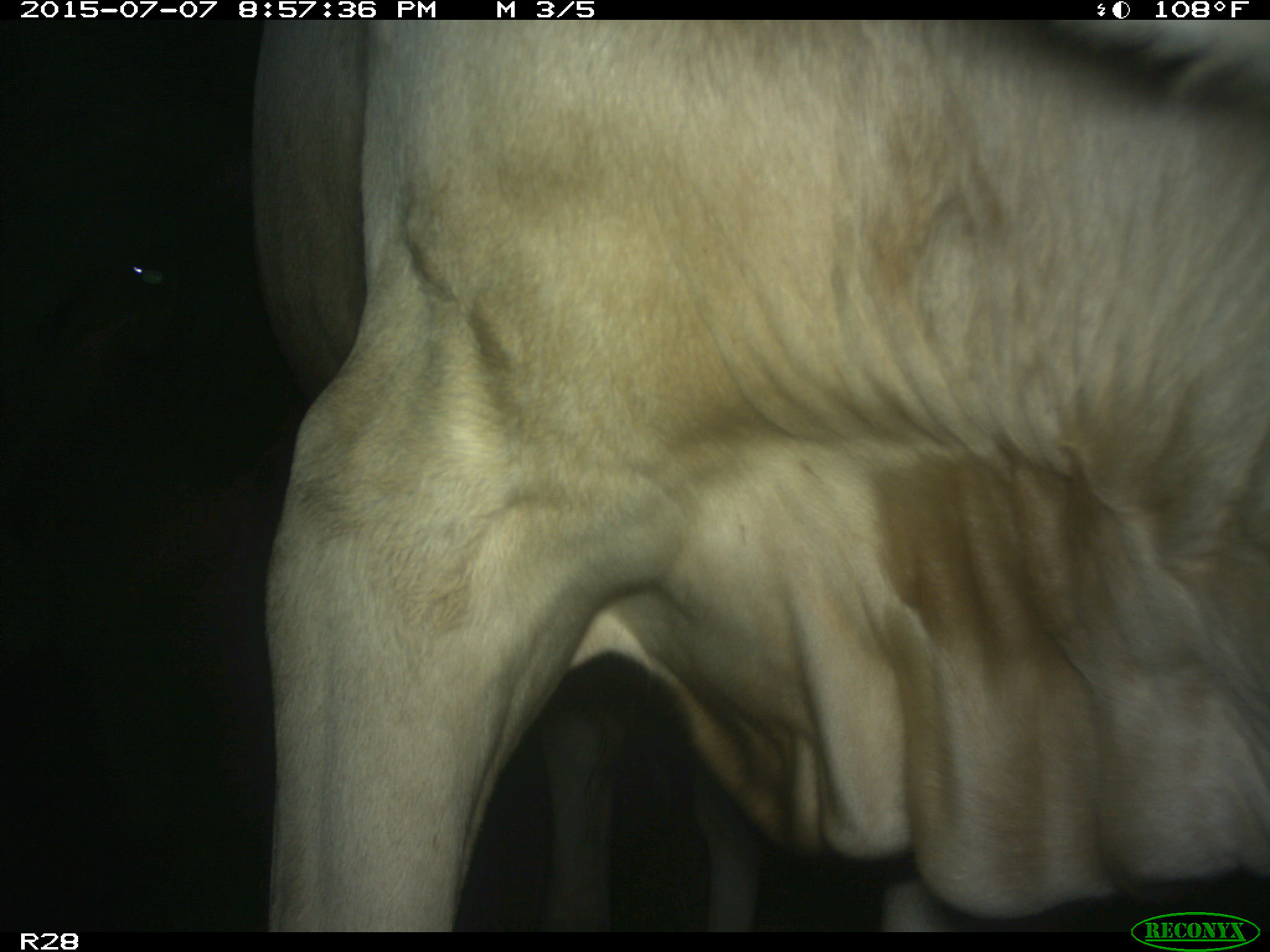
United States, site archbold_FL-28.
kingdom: Animalia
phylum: Chordata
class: Mammalia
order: Artiodactyla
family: Bovidae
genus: Bos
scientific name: Bos taurus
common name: domestic cow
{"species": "Bos taurus (domestic cow)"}